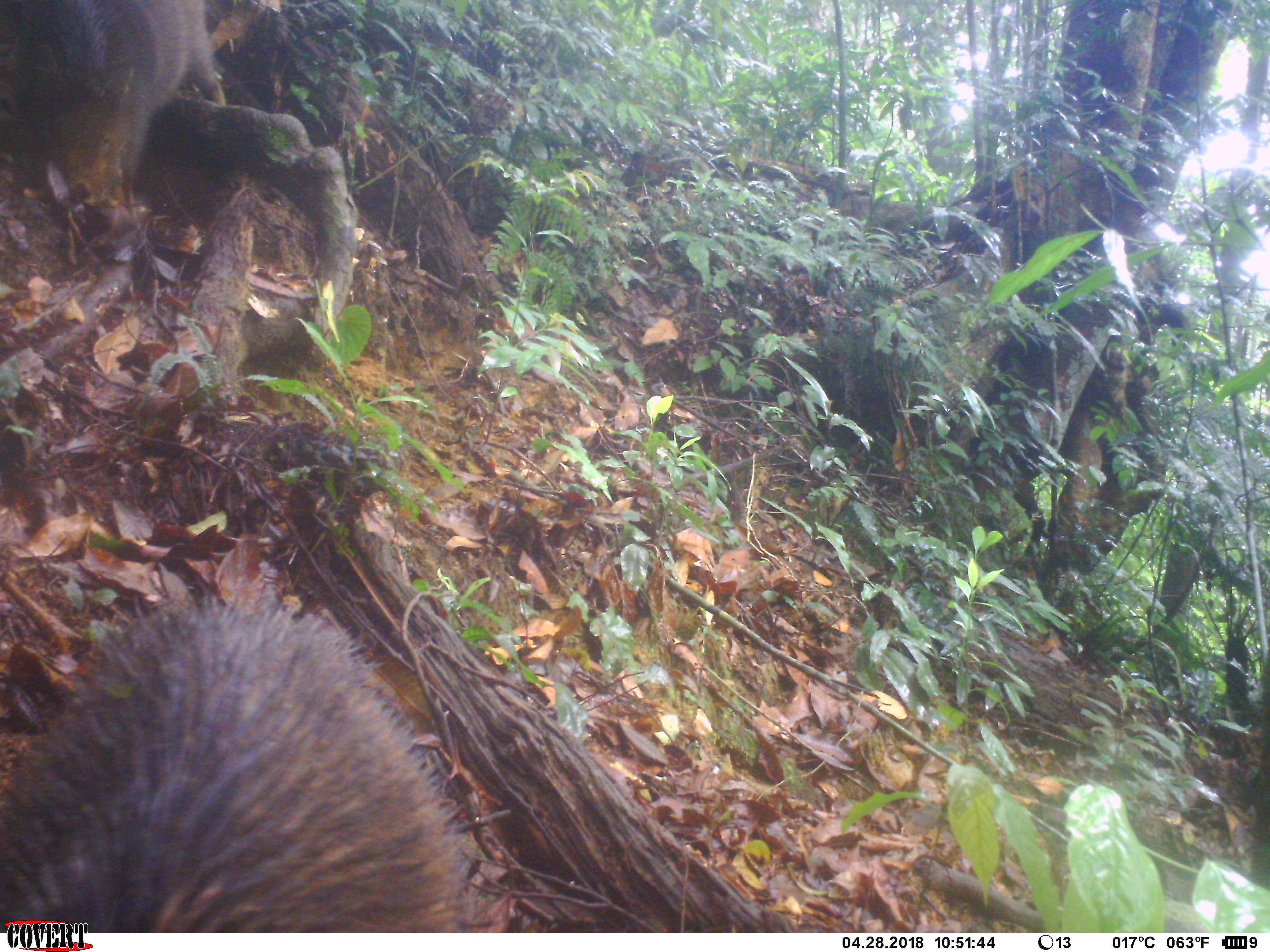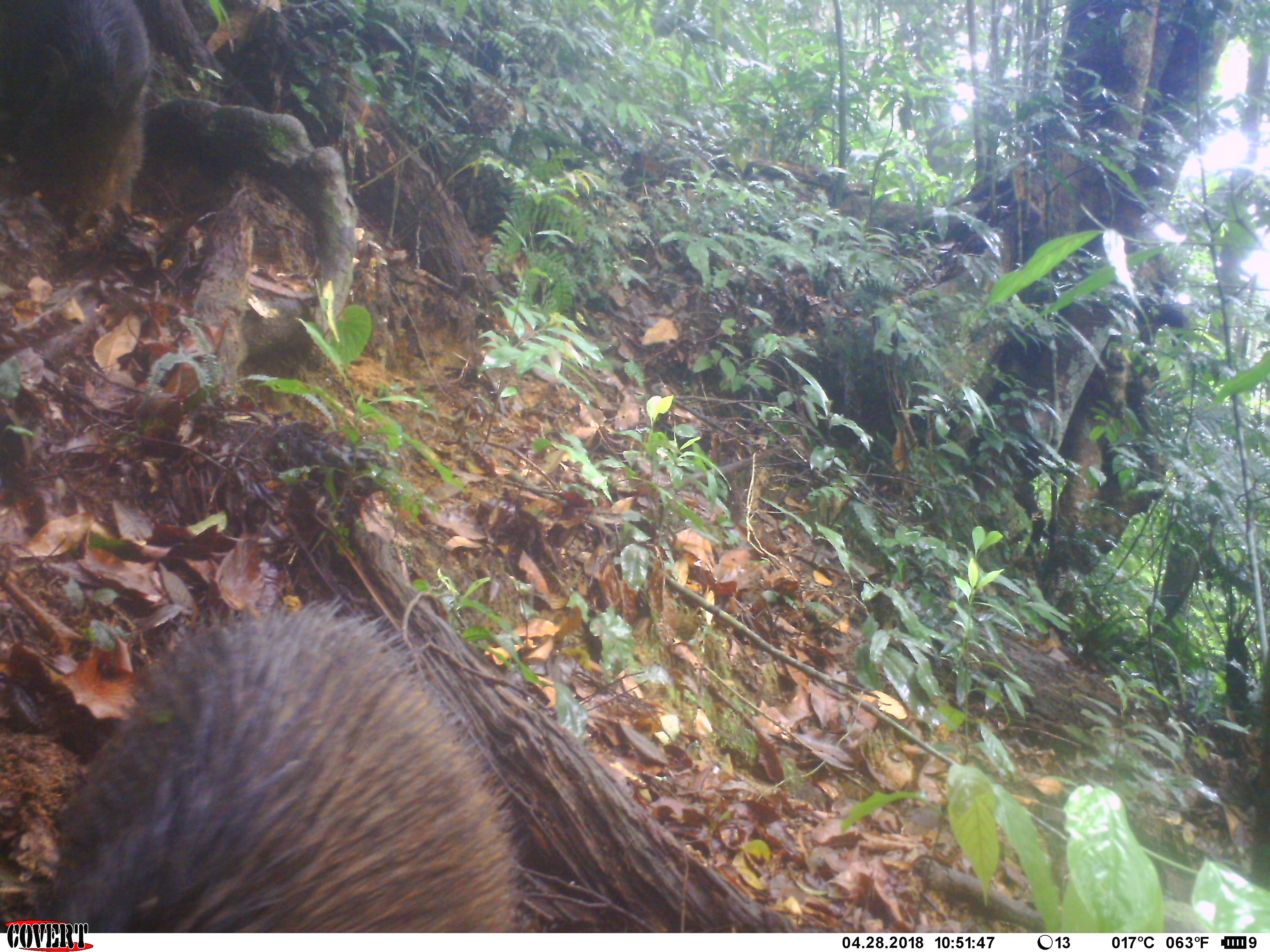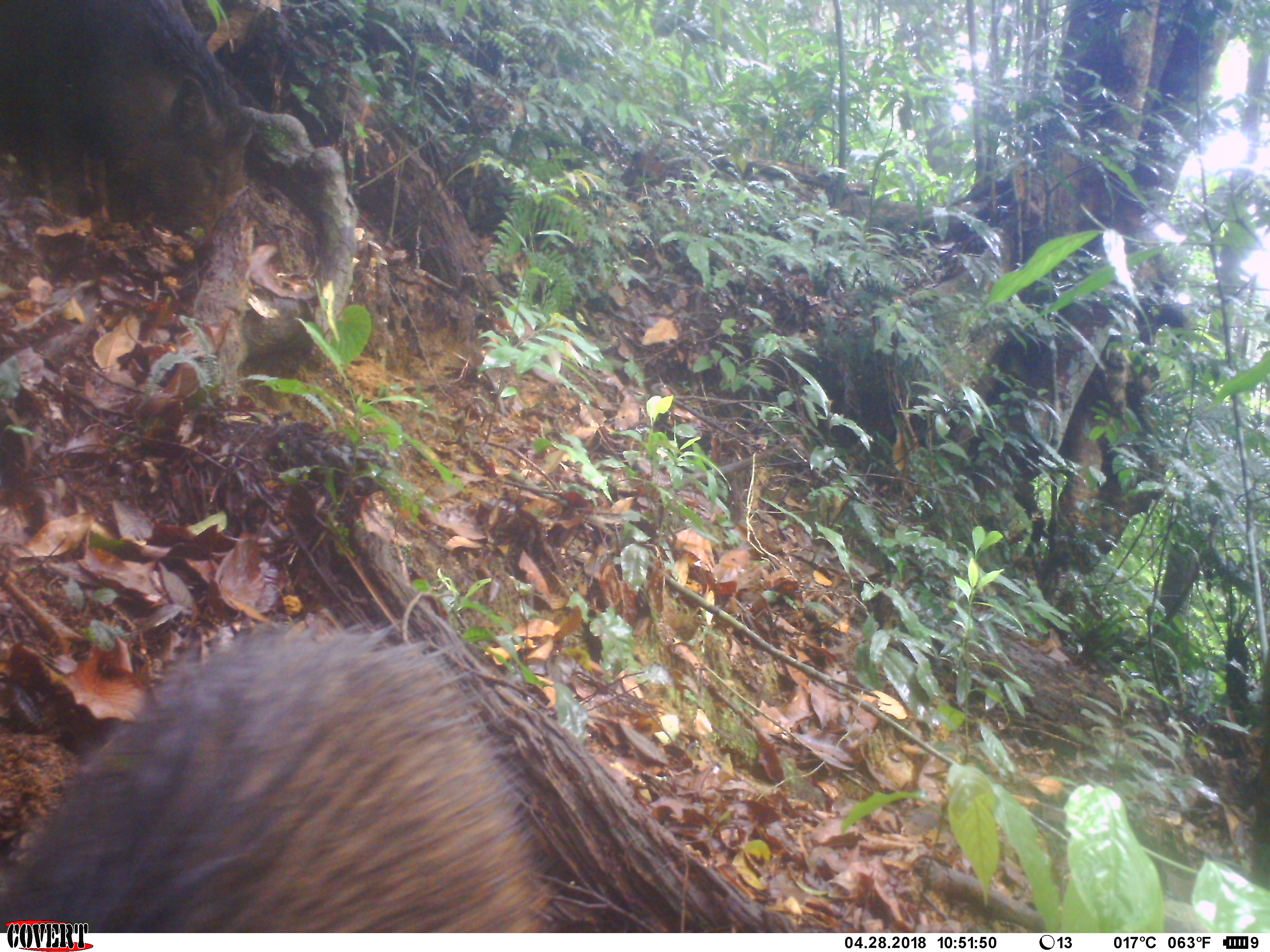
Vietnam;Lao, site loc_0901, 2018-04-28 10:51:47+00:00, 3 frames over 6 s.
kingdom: Animalia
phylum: Chordata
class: Mammalia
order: Artiodactyla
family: Suidae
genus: Sus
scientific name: Sus scrofa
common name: eurasian wild pig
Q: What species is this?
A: Eurasian wild pig (Sus scrofa).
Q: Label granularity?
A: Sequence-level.